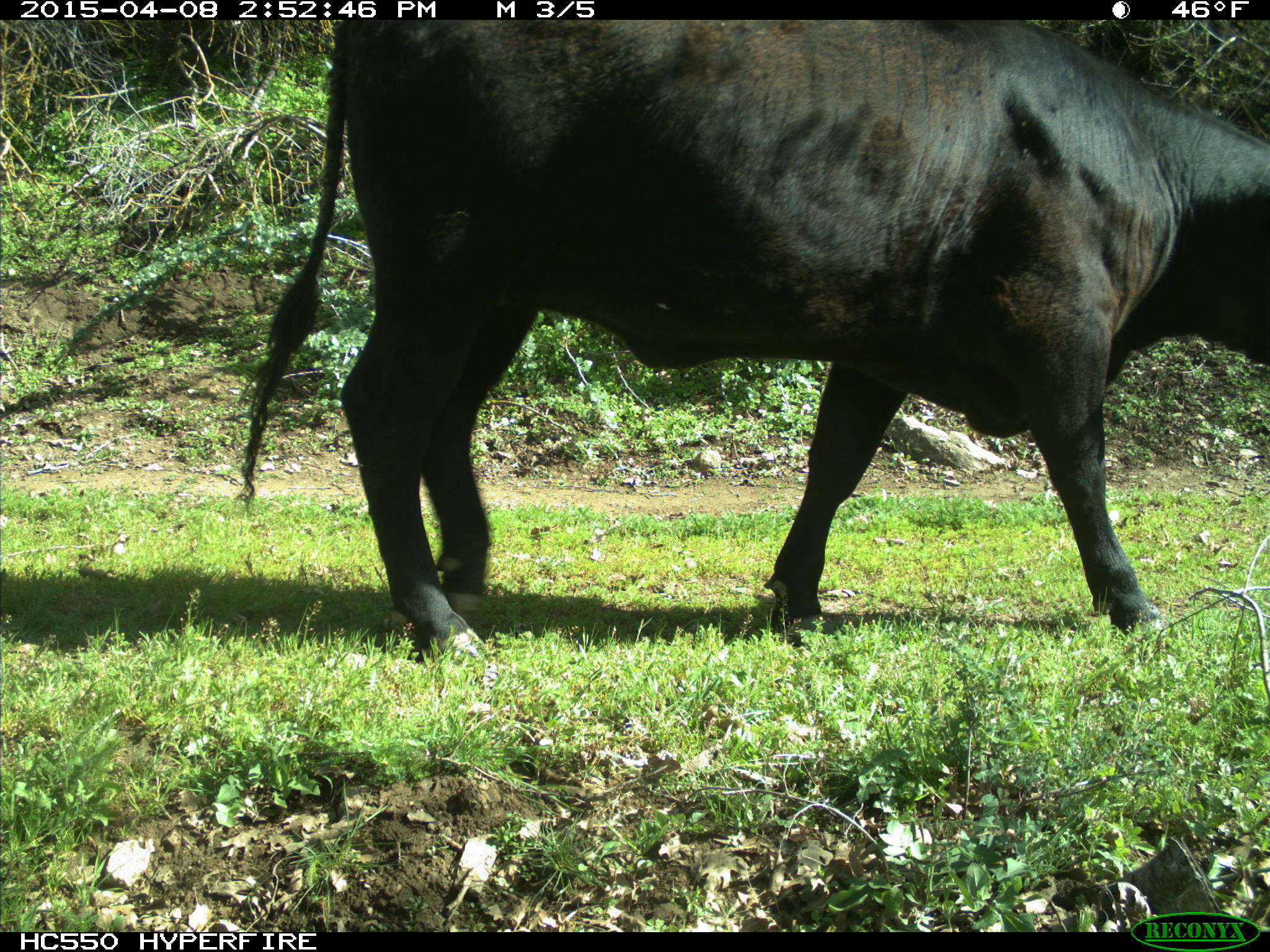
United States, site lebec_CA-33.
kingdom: Animalia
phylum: Chordata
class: Mammalia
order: Artiodactyla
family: Bovidae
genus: Bos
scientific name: Bos taurus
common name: domestic cow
Bos taurus (domestic cow).